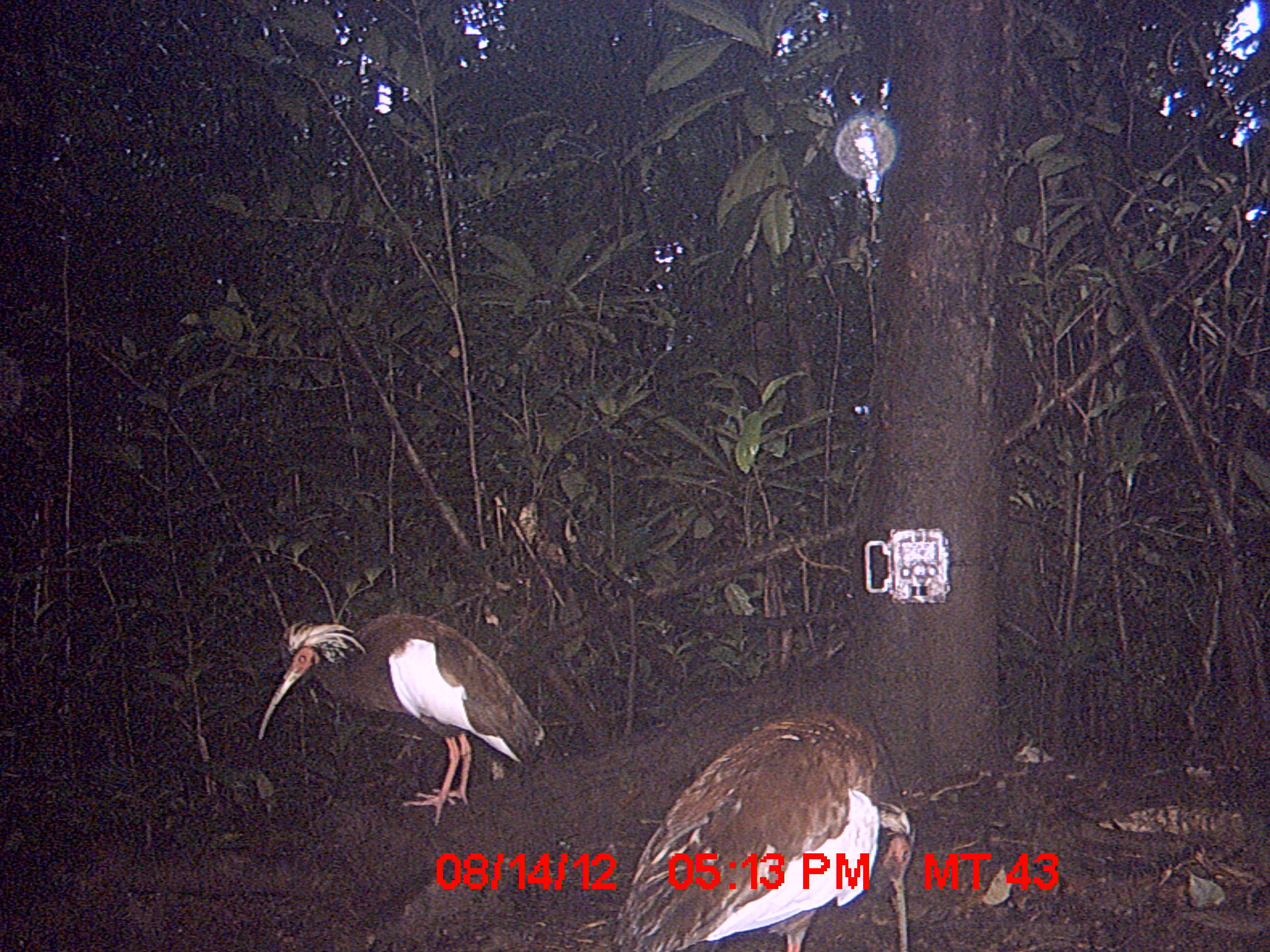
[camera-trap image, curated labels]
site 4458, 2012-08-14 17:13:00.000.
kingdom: Animalia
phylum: Chordata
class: Aves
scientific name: Aves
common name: bird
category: unknown bird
Unknown bird (bird) (Aves), count 2.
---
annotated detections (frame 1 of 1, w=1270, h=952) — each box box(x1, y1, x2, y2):
unknown bird: box(609, 707, 916, 952); box(253, 612, 546, 826)